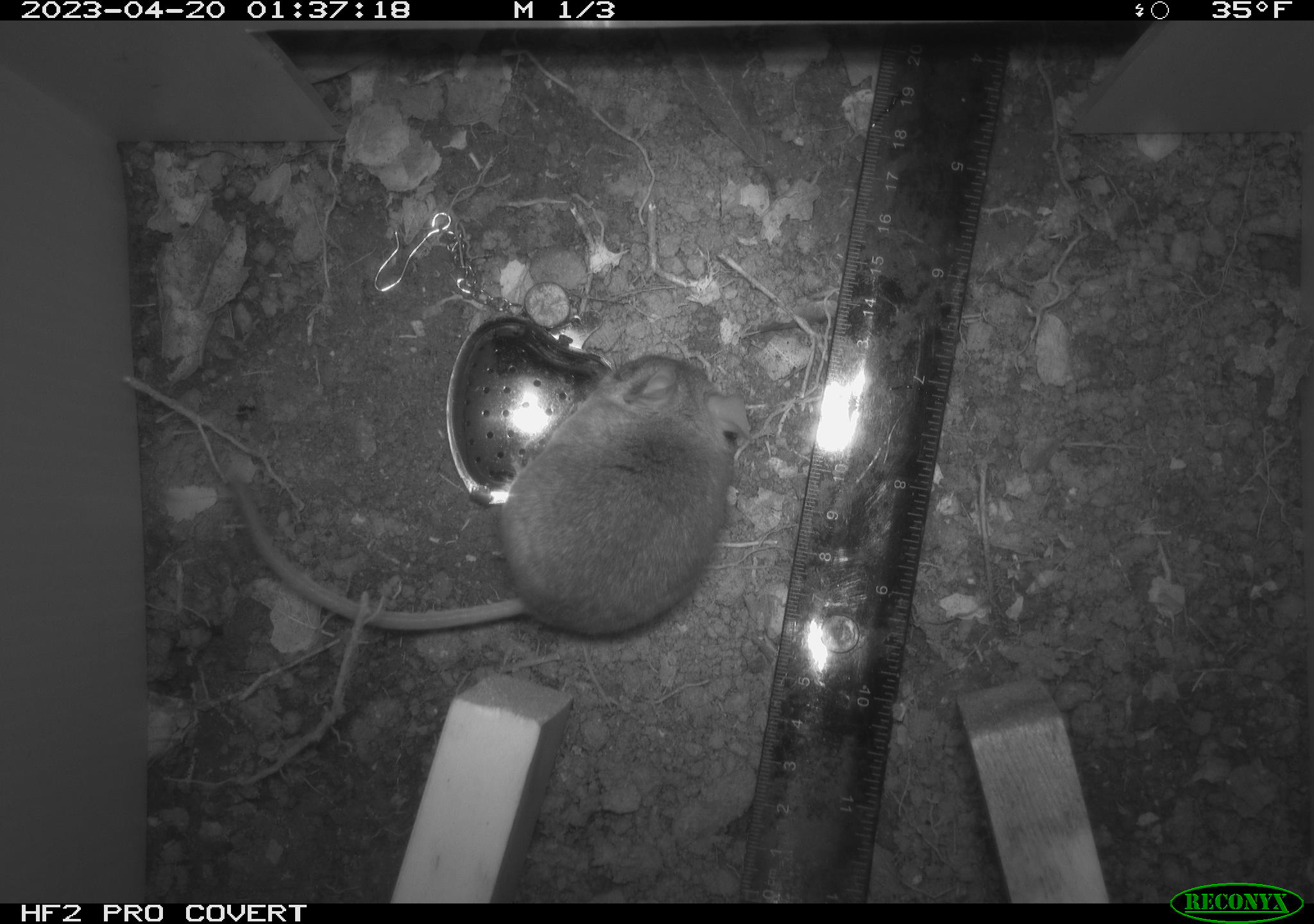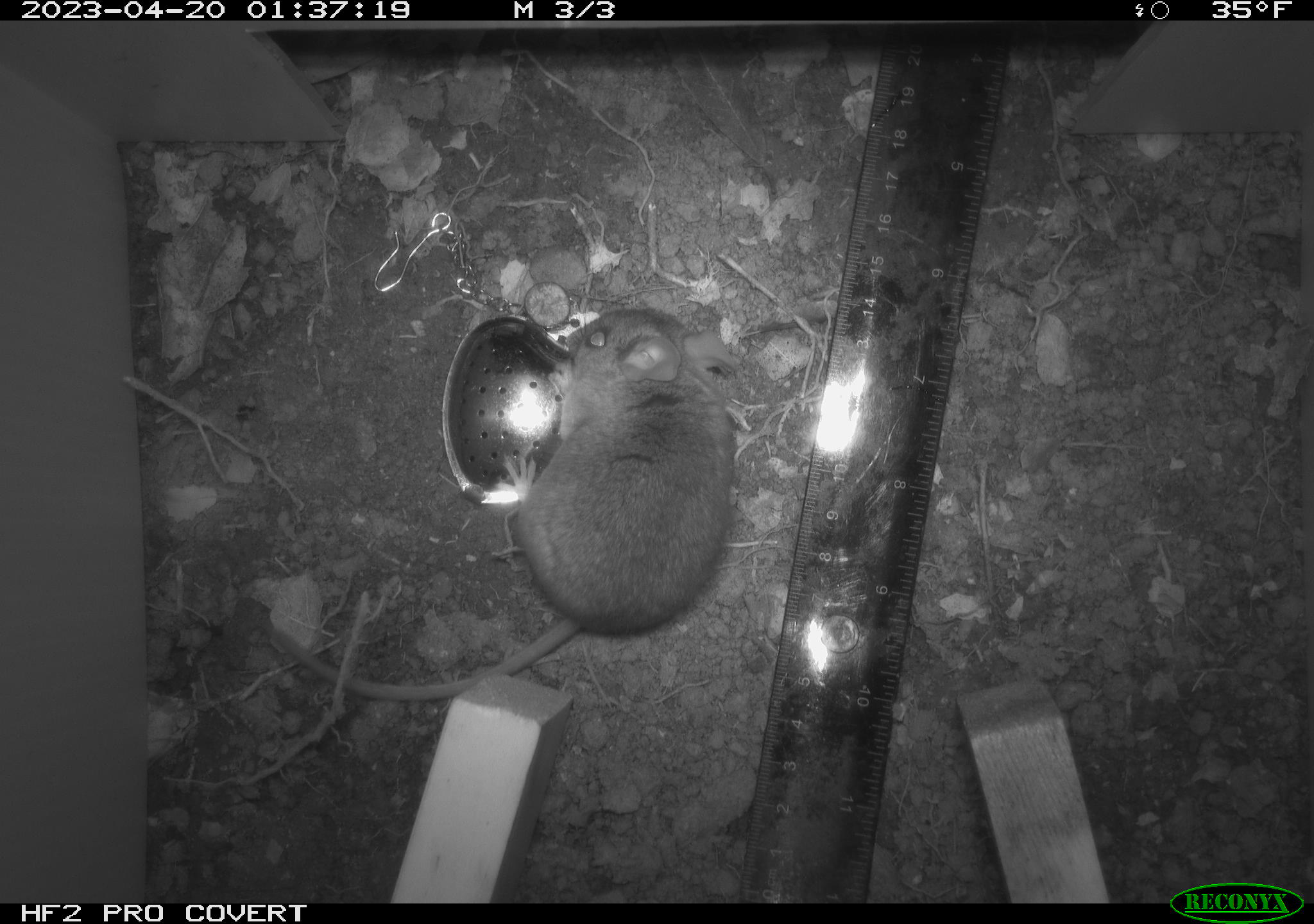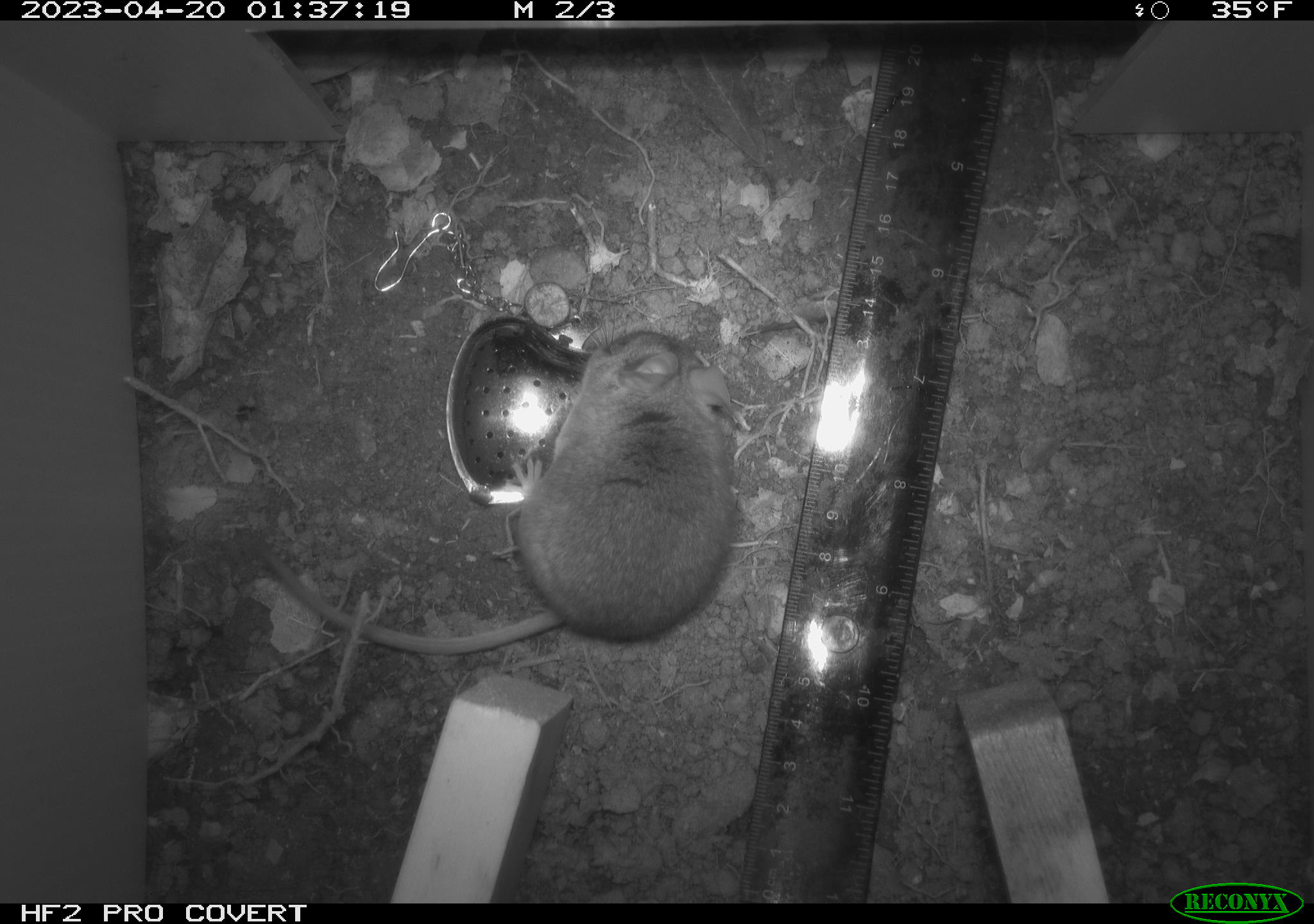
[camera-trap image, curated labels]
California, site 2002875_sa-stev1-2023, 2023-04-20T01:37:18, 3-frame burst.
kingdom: Animalia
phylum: Chordata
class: Mammalia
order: Rodentia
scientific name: Rodentia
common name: mouse species